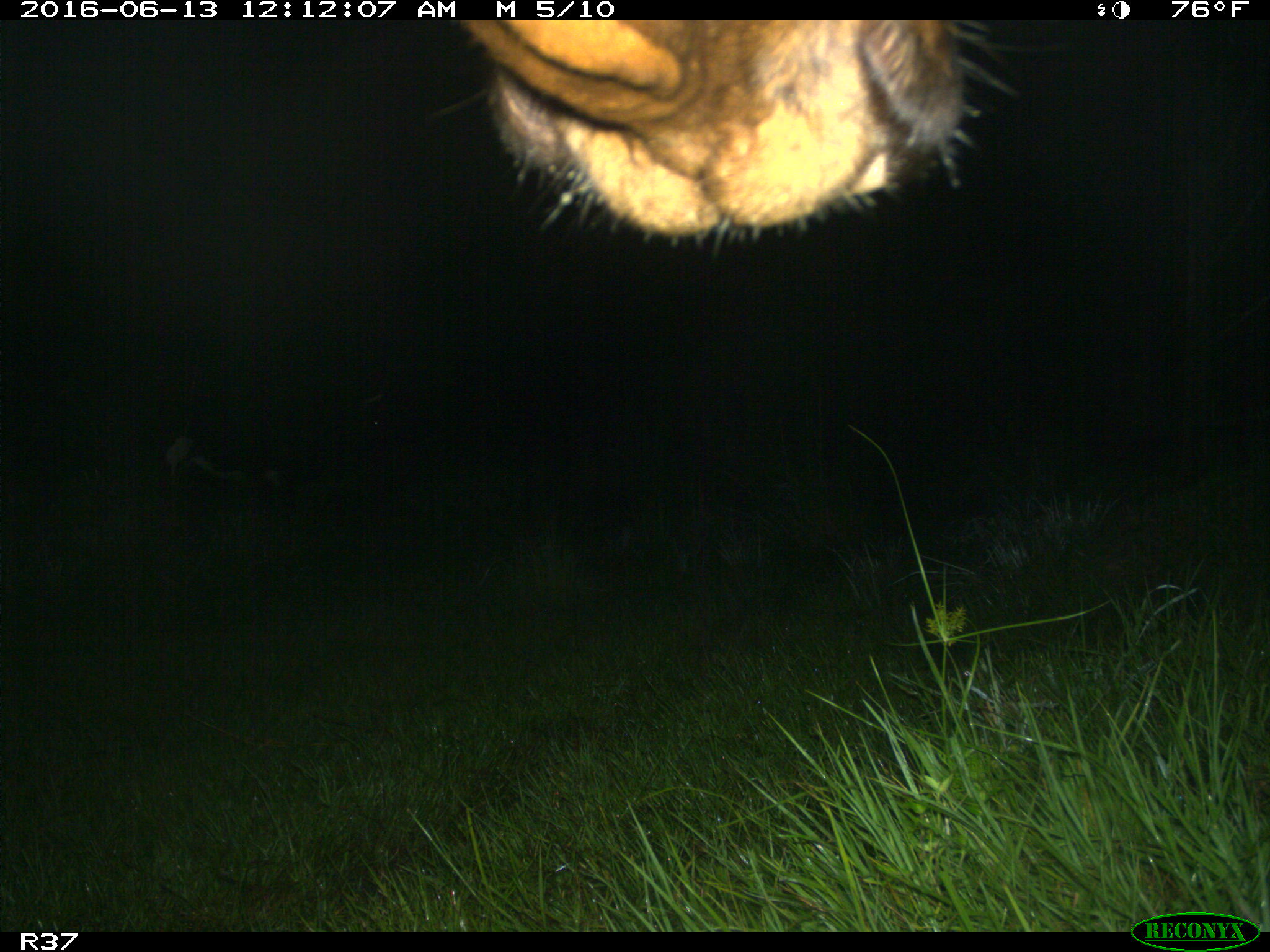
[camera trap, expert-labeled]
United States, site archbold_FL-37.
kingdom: Animalia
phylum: Chordata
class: Mammalia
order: Artiodactyla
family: Bovidae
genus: Bos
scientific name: Bos taurus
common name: domestic cow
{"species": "Bos taurus (domestic cow)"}